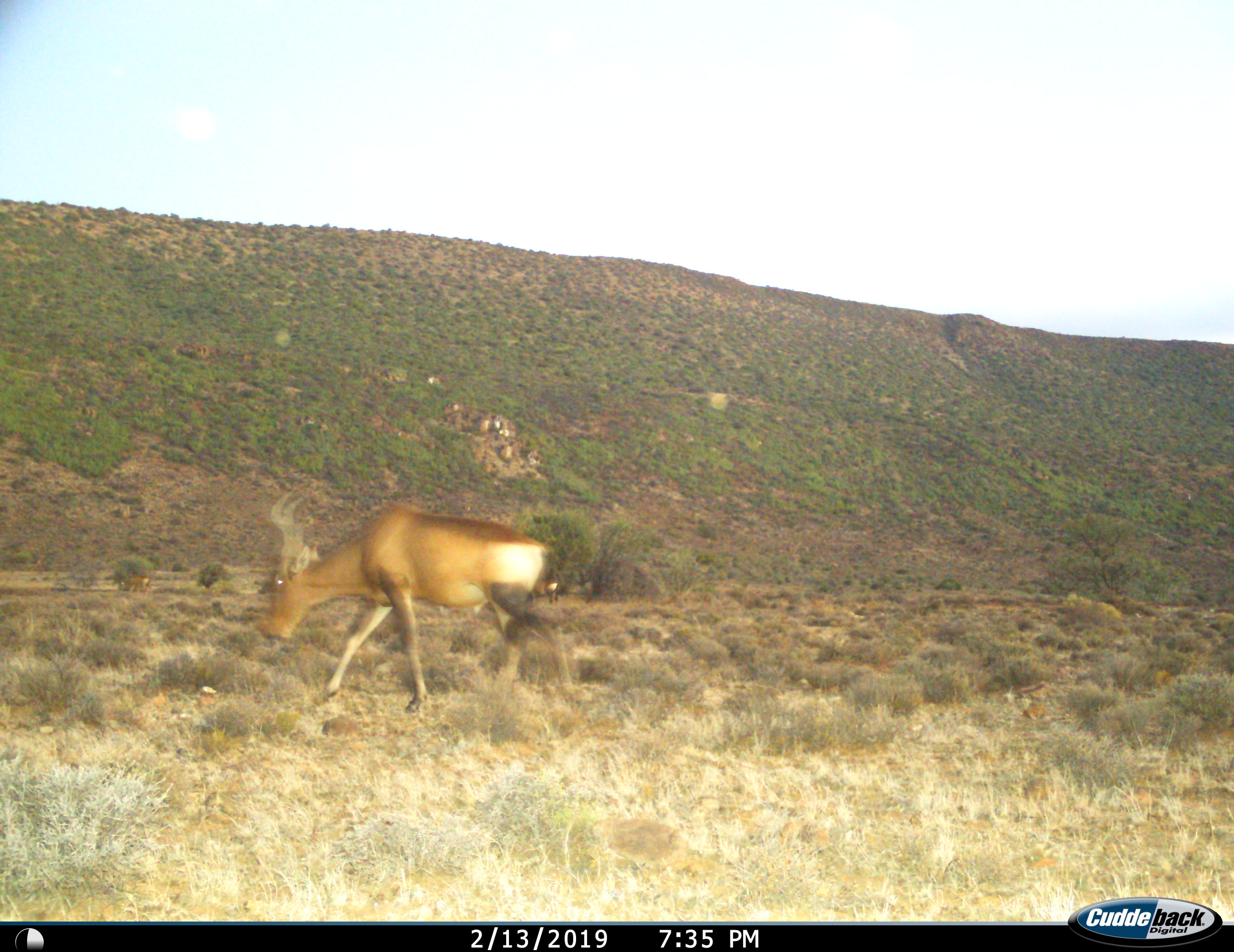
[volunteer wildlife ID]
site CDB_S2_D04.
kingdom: Animalia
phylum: Chordata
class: Mammalia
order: Artiodactyla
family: Bovidae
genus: Alcelaphus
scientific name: Alcelaphus buselaphus caama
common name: red hartebeest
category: hartebeestred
Hartebeestred (red hartebeest) (Alcelaphus buselaphus caama), count 2. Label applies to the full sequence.